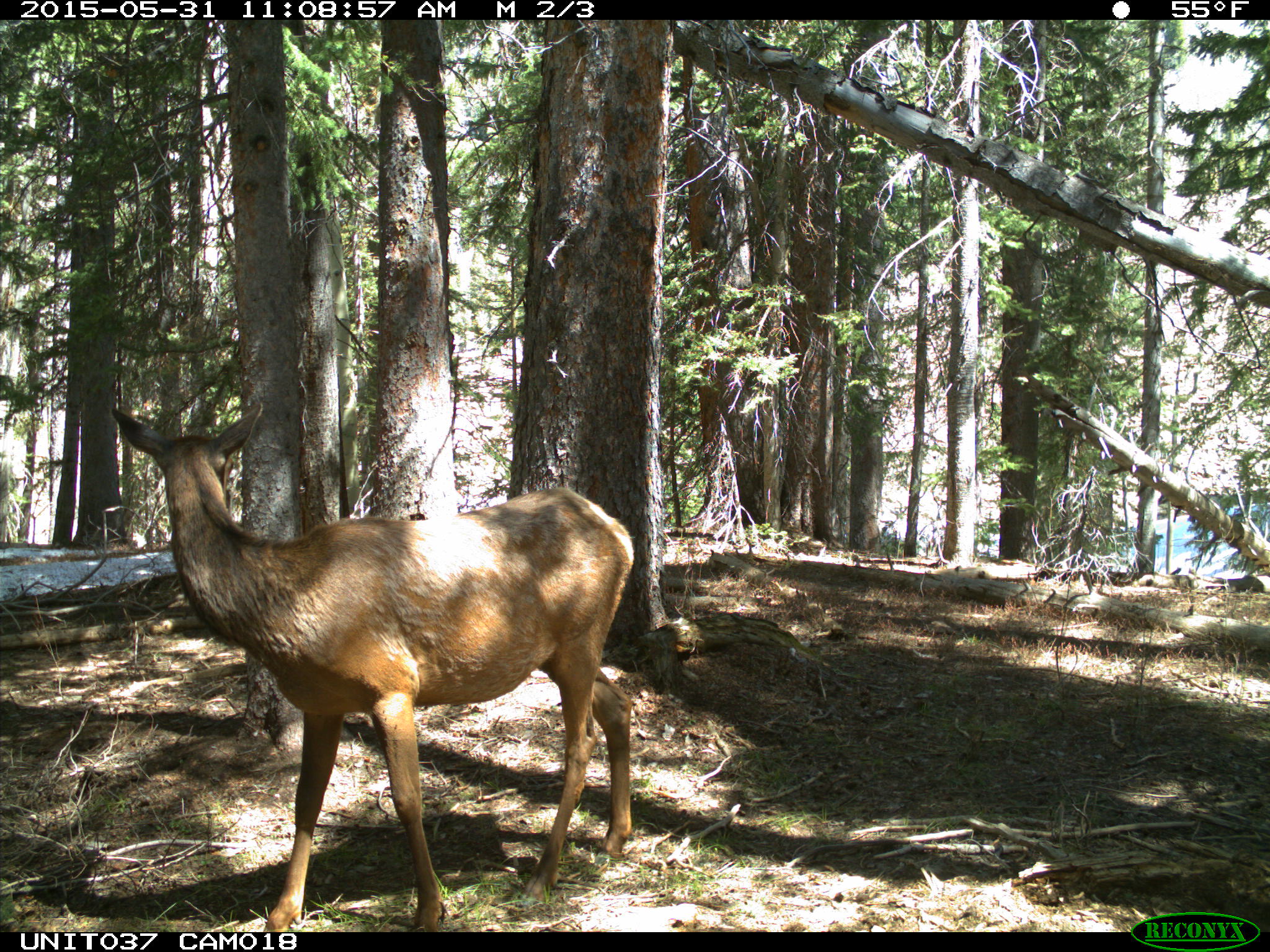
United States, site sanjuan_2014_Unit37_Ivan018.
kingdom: Animalia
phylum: Chordata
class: Mammalia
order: Artiodactyla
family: Cervidae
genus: Cervus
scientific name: Cervus elaphus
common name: red deer